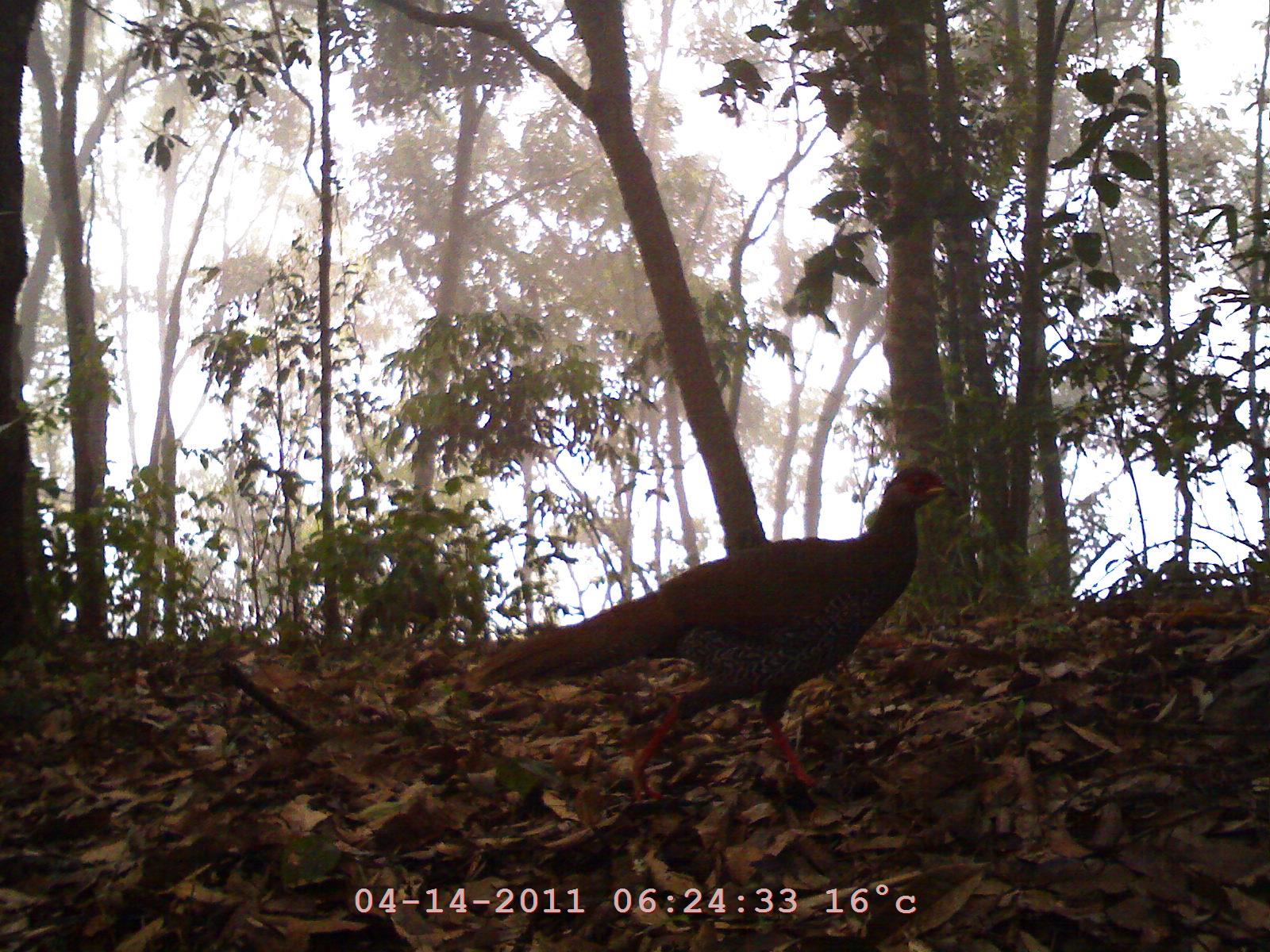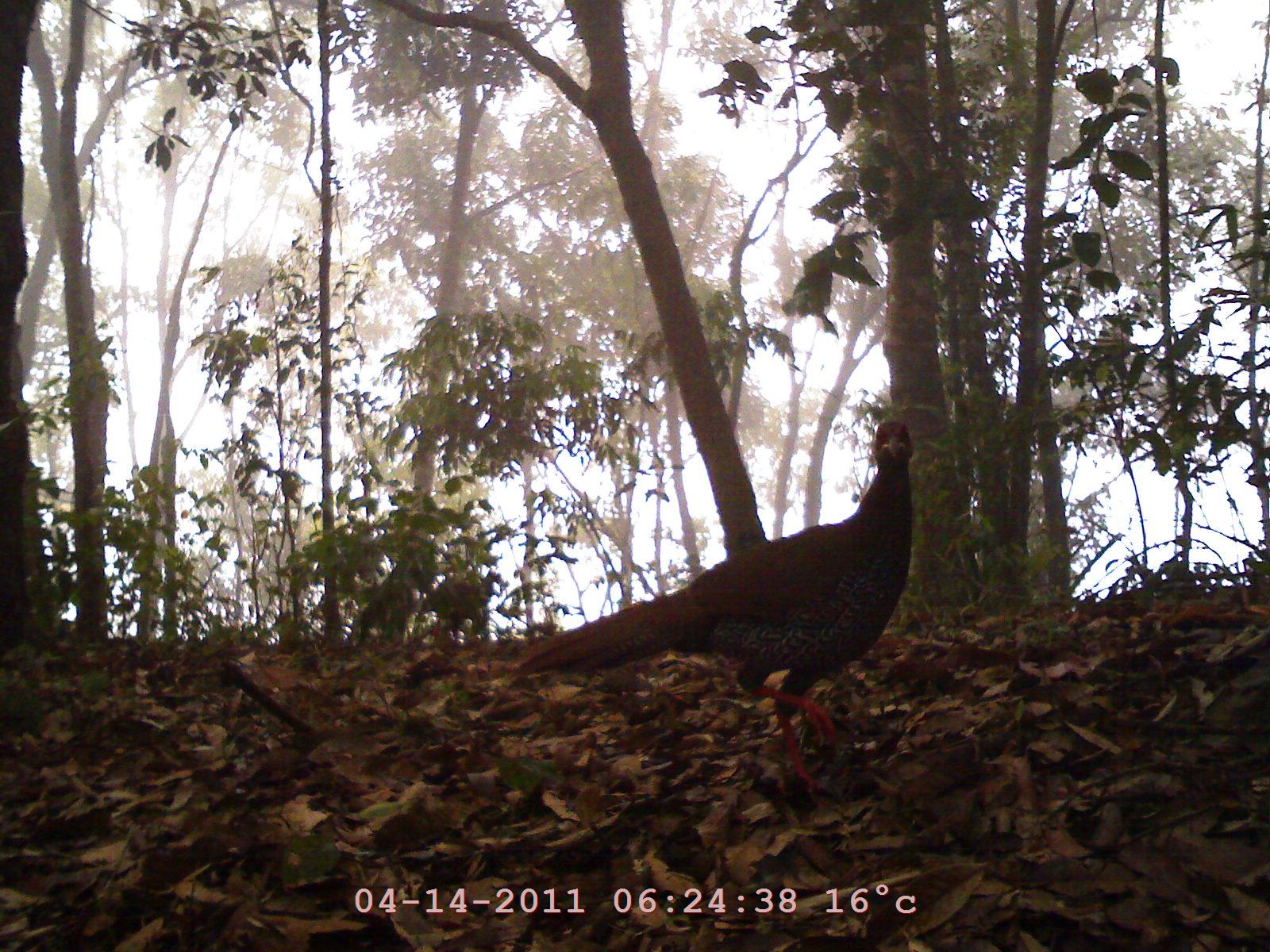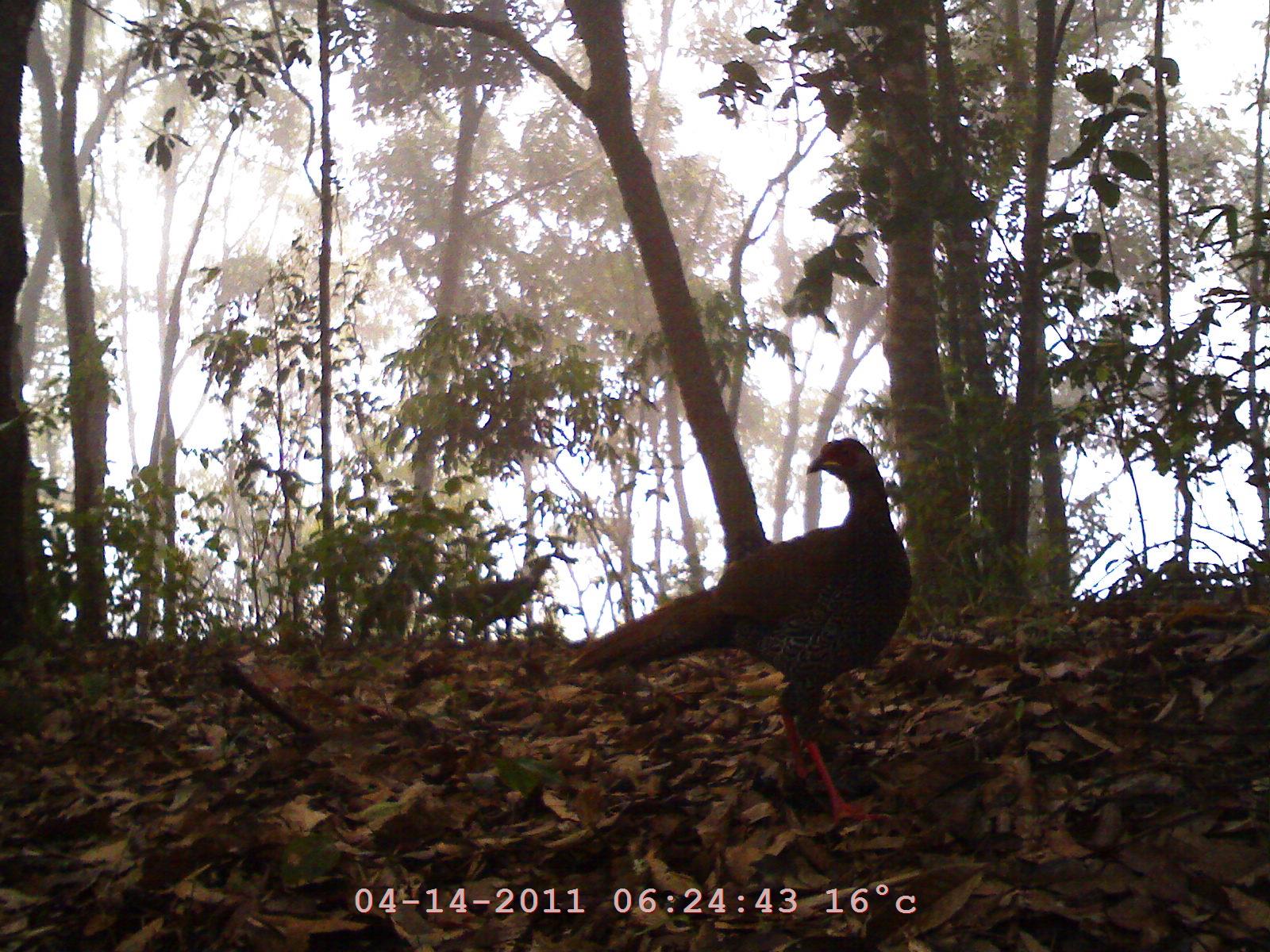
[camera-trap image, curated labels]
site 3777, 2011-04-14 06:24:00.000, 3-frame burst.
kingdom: Animalia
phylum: Chordata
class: Aves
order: Galliformes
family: Phasianidae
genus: Lophura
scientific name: Lophura nycthemera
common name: silver pheasant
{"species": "Lophura nycthemera (silver pheasant)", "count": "1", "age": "adult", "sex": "male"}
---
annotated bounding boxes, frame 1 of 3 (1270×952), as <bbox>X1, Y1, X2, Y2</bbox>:
lophura nycthemera: <bbox>461, 465, 960, 805</bbox>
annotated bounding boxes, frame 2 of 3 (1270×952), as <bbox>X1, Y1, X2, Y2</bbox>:
lophura nycthemera: <bbox>510, 420, 916, 809</bbox>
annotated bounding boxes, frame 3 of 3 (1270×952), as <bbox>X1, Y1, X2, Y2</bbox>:
lophura nycthemera: <bbox>567, 438, 913, 825</bbox>